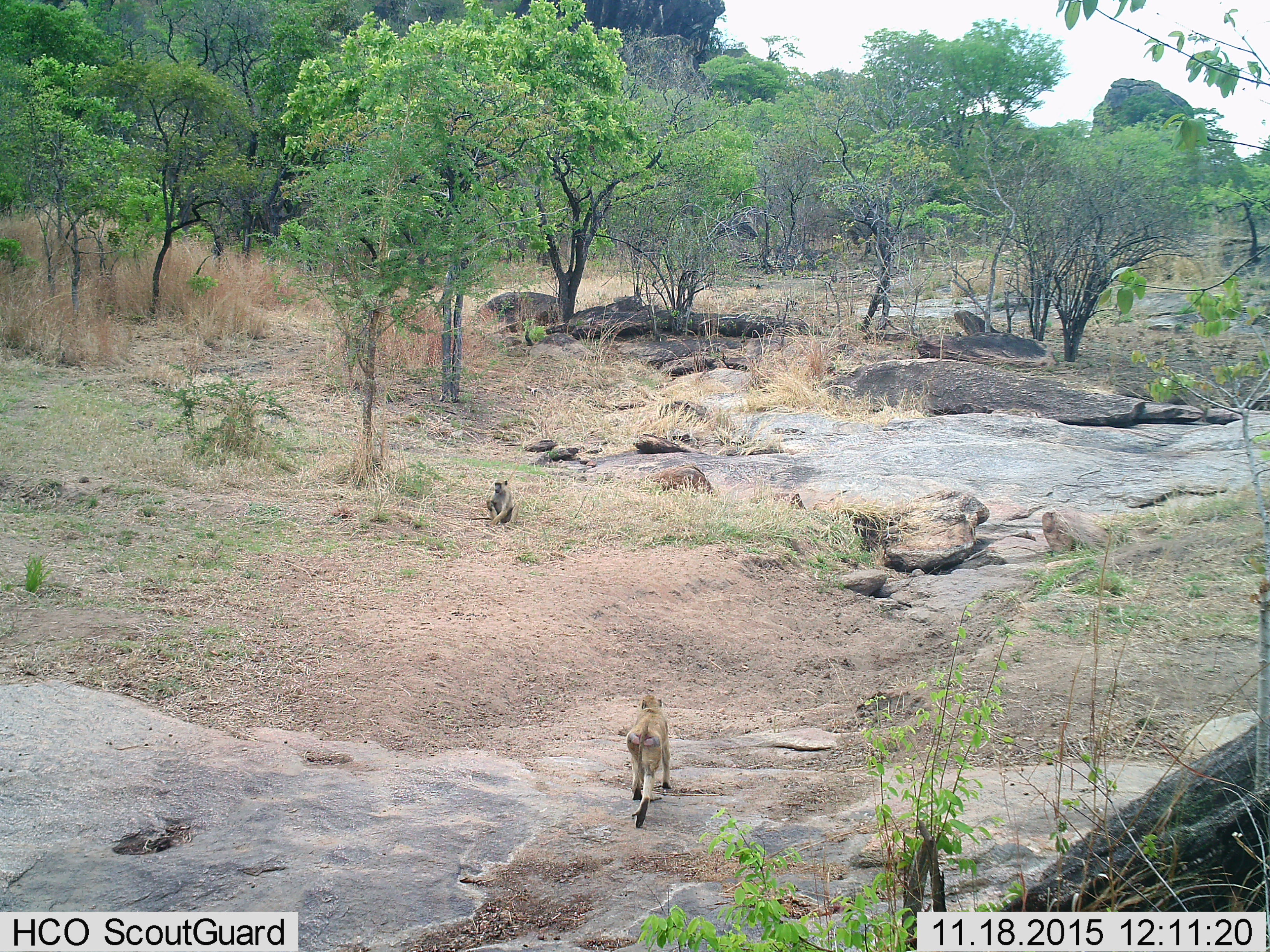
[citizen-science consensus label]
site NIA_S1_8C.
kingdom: Animalia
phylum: Chordata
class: Mammalia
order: Primates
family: Cercopithecidae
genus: Papio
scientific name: Papio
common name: baboon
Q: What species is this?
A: Baboon (Papio).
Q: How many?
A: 2.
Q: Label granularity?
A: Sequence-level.